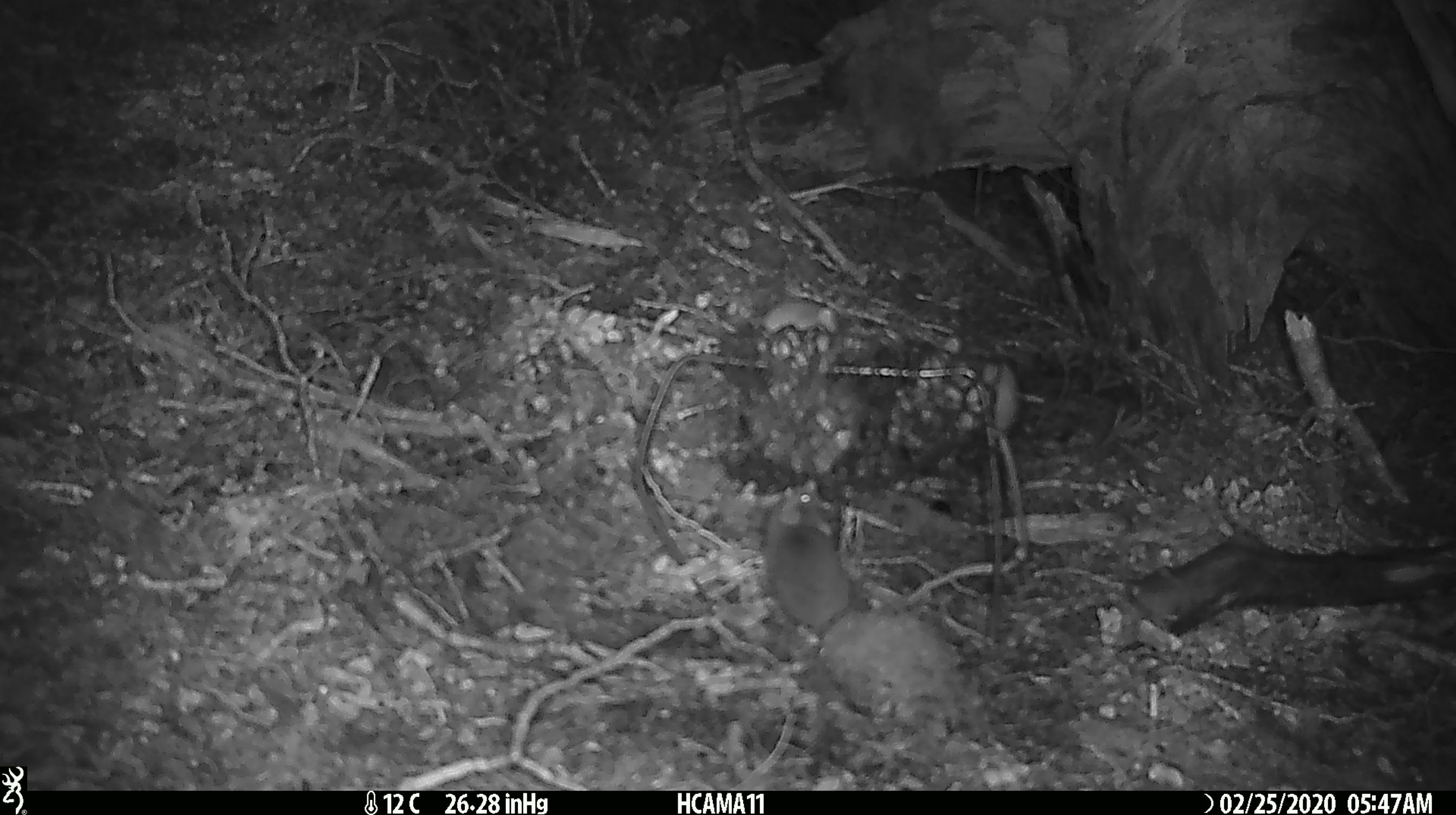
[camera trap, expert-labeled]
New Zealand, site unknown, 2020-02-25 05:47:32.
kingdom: Animalia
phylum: Chordata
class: Mammalia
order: Rodentia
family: Muridae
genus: Mus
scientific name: Mus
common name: mouse